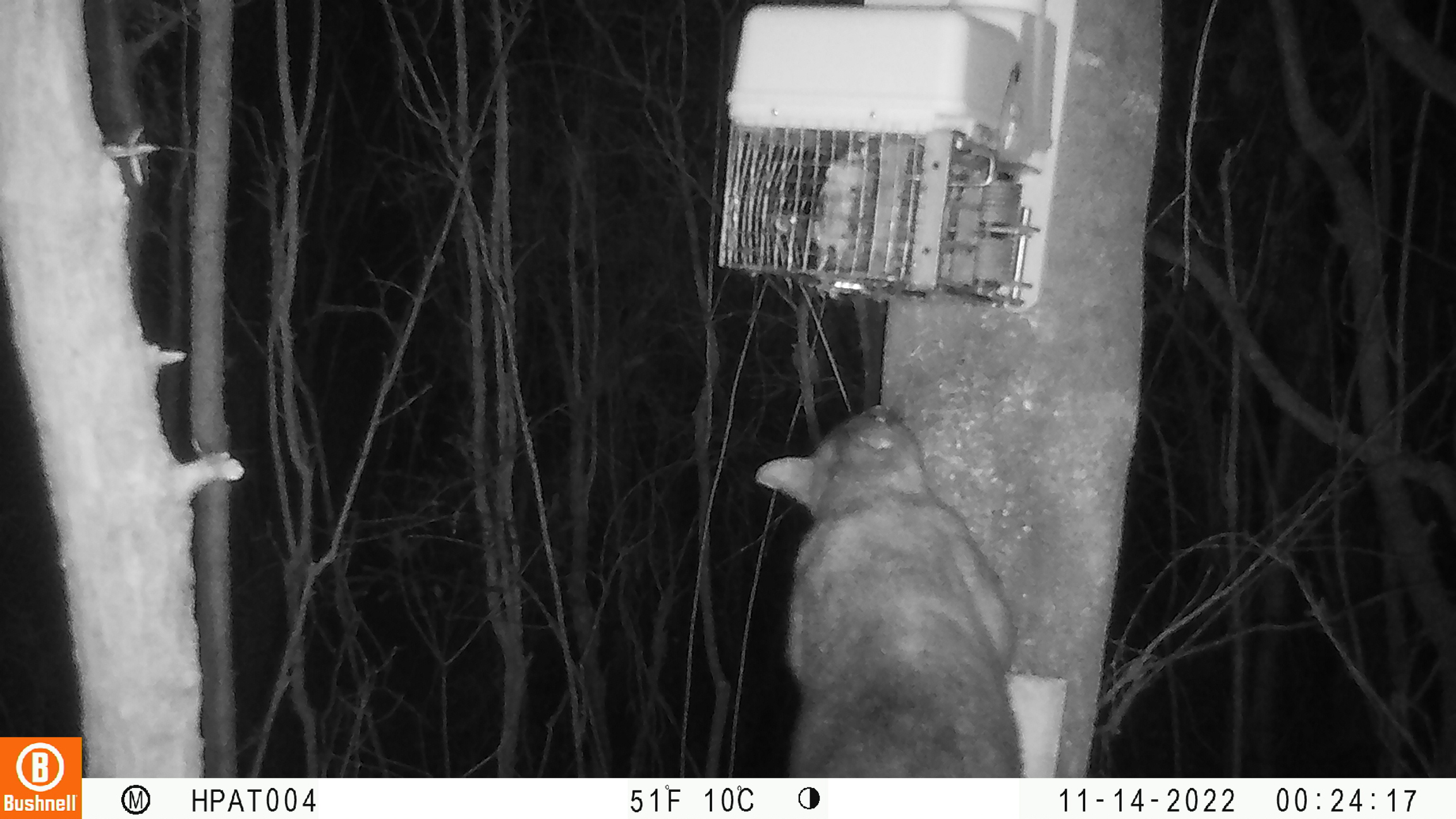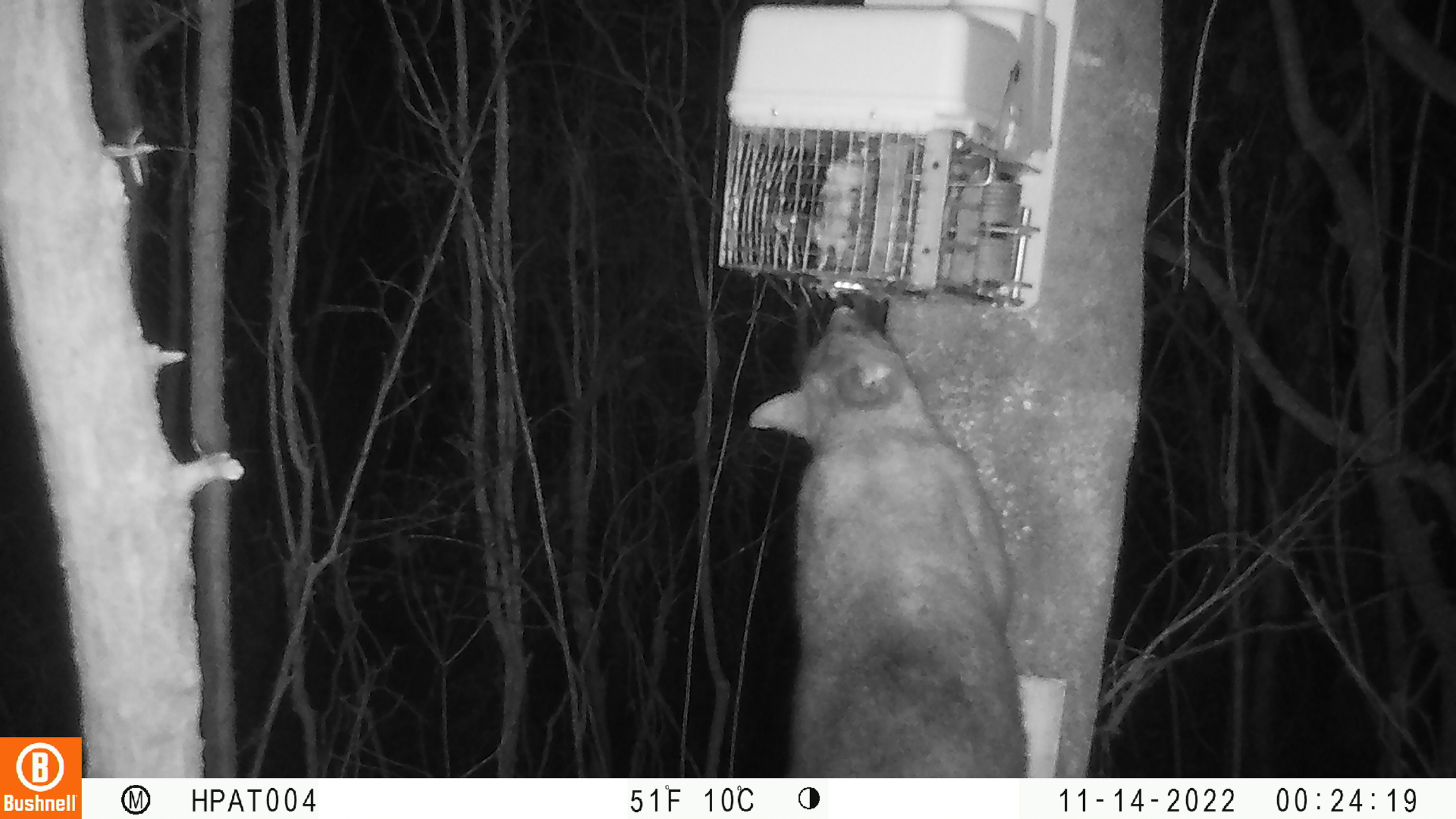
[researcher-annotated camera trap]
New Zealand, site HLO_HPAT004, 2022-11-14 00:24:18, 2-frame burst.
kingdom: Animalia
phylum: Chordata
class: Mammalia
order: Diprotodontia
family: Phalangeridae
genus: Trichosurus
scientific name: Trichosurus vulpecula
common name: common brushtail possum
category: possum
Possum (common brushtail possum) (Trichosurus vulpecula).